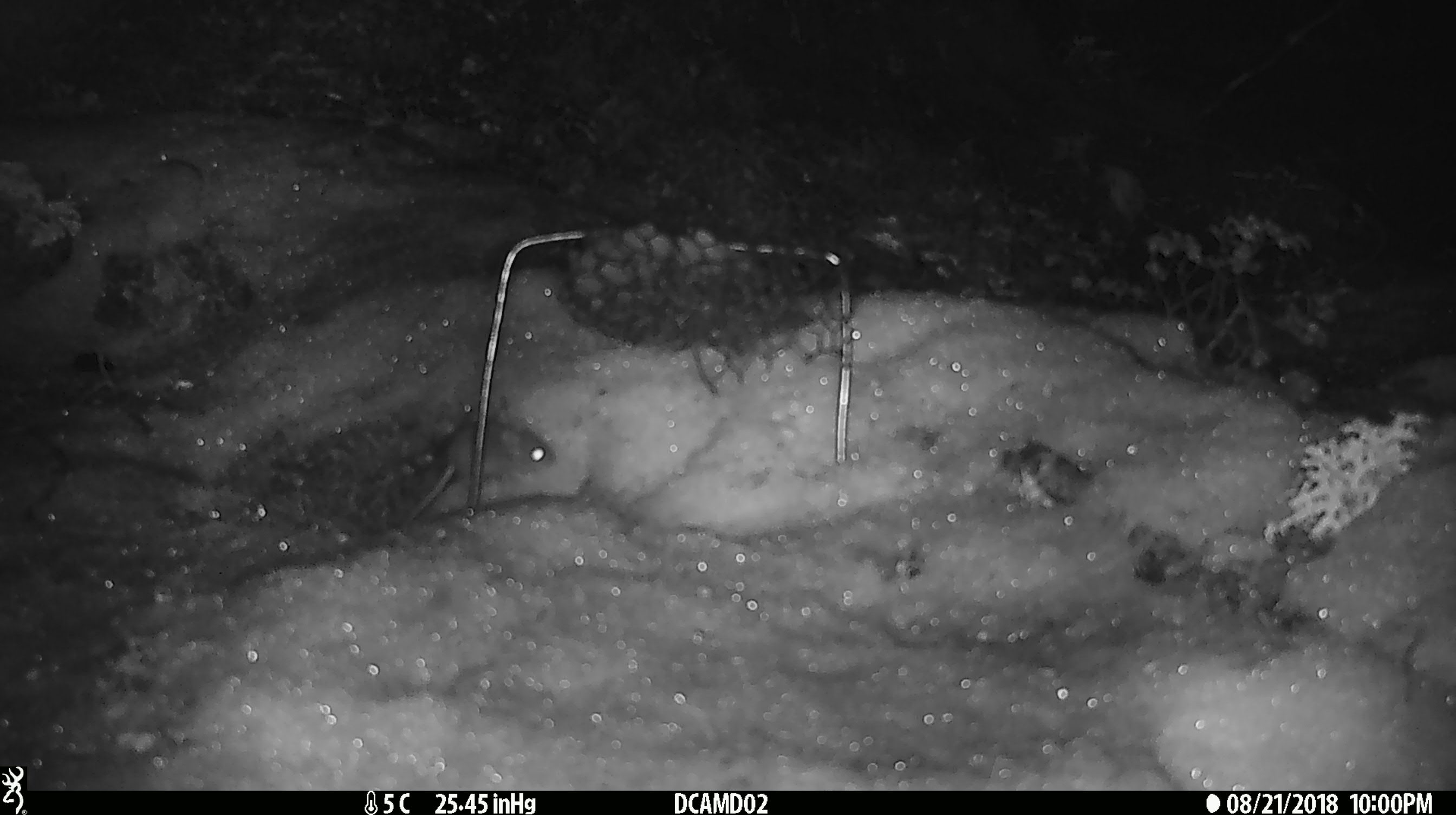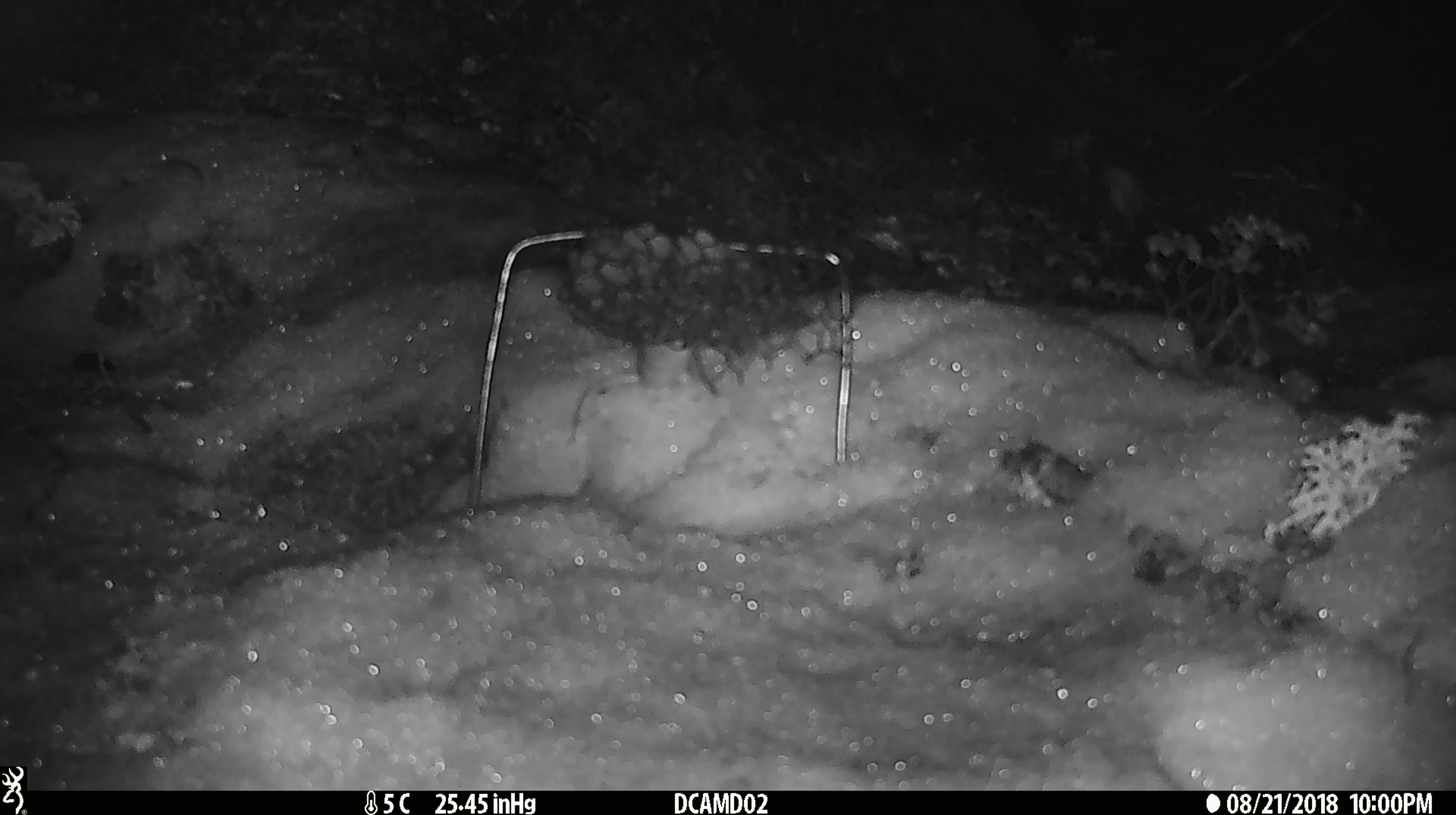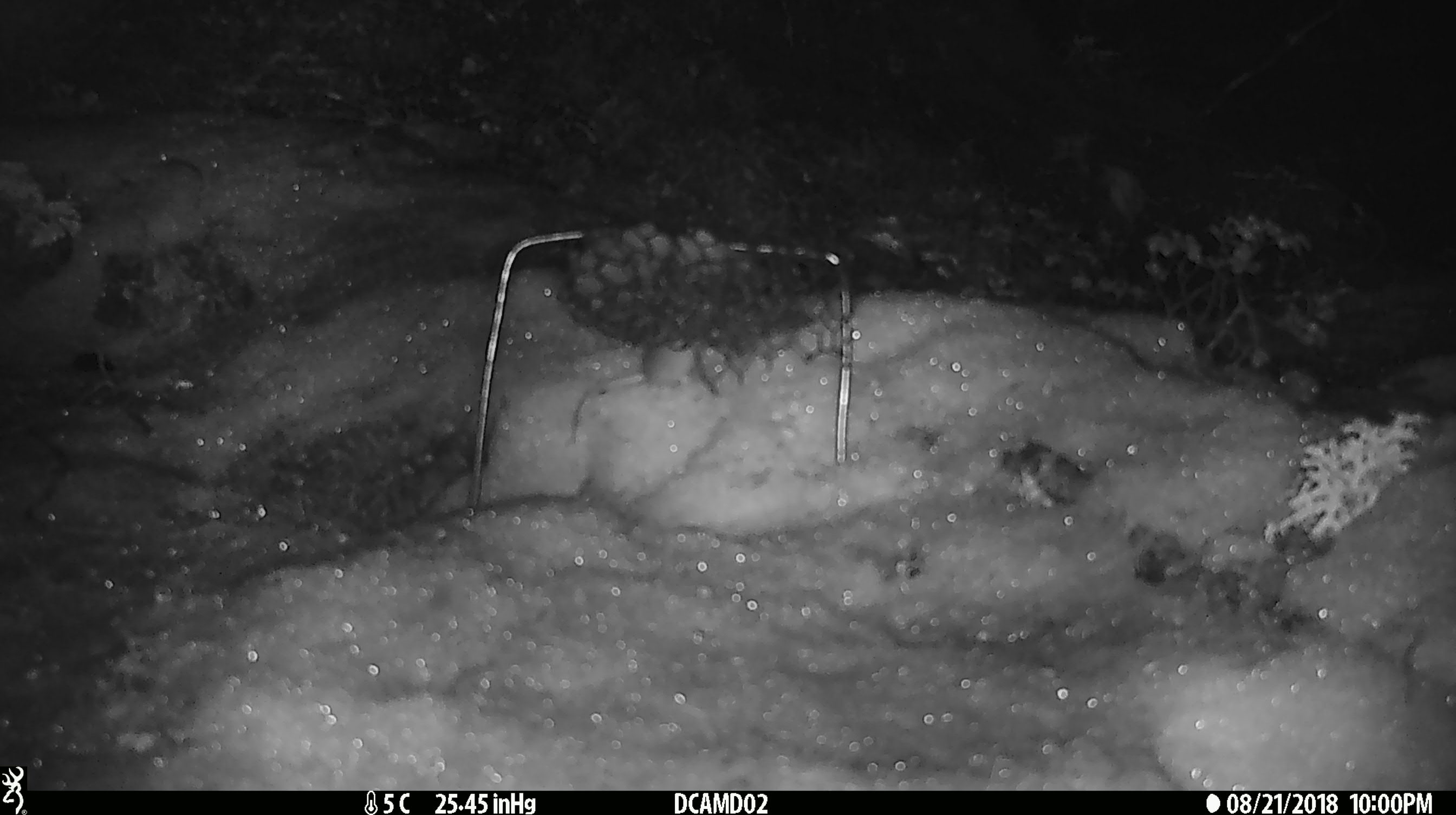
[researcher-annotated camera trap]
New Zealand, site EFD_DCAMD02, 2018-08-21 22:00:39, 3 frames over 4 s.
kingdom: Animalia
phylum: Chordata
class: Mammalia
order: Rodentia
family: Muridae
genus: Mus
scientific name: Mus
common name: mouse